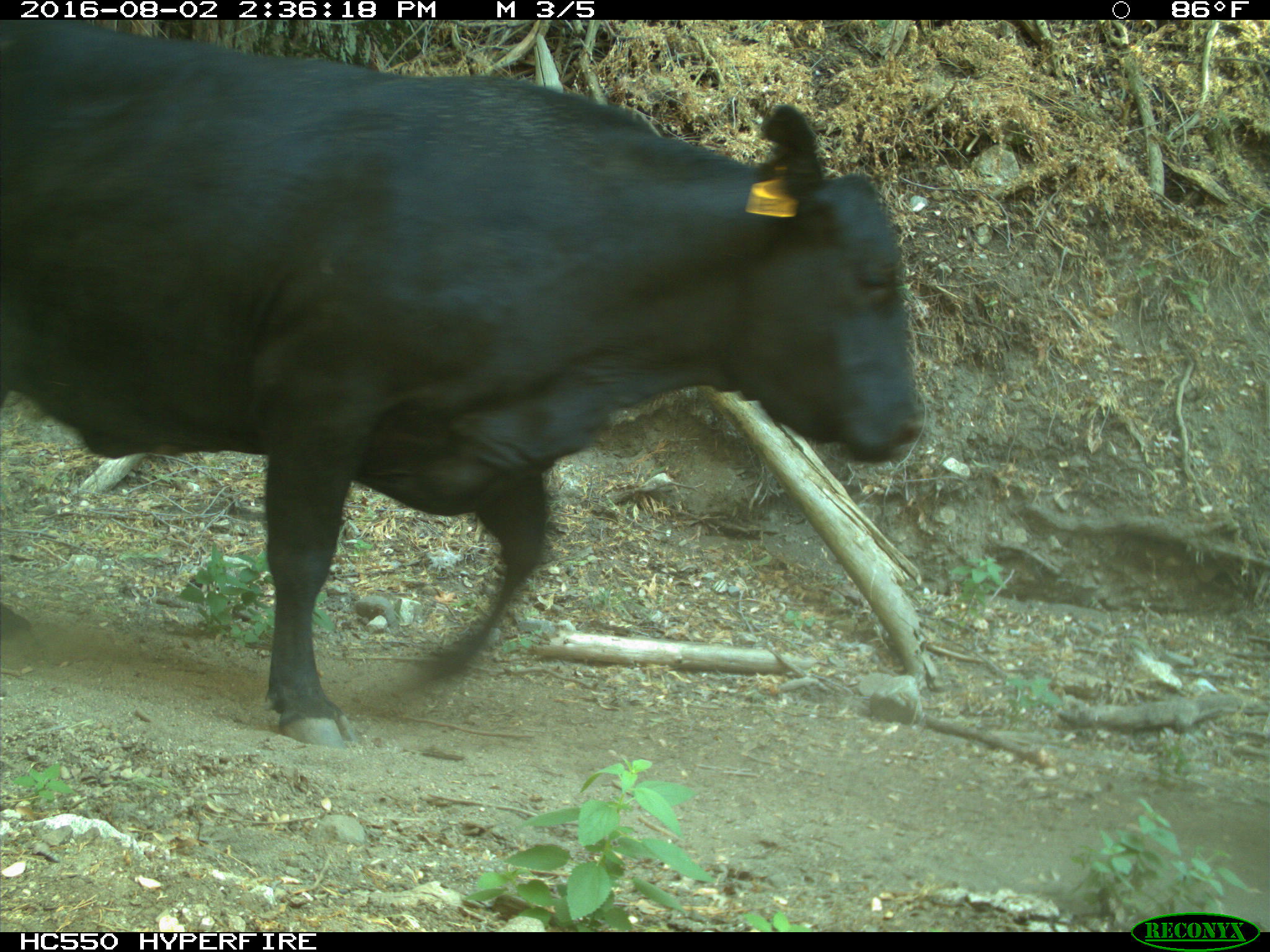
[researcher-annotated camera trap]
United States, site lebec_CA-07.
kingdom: Animalia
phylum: Chordata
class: Mammalia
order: Artiodactyla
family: Bovidae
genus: Bos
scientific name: Bos taurus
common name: domestic cow